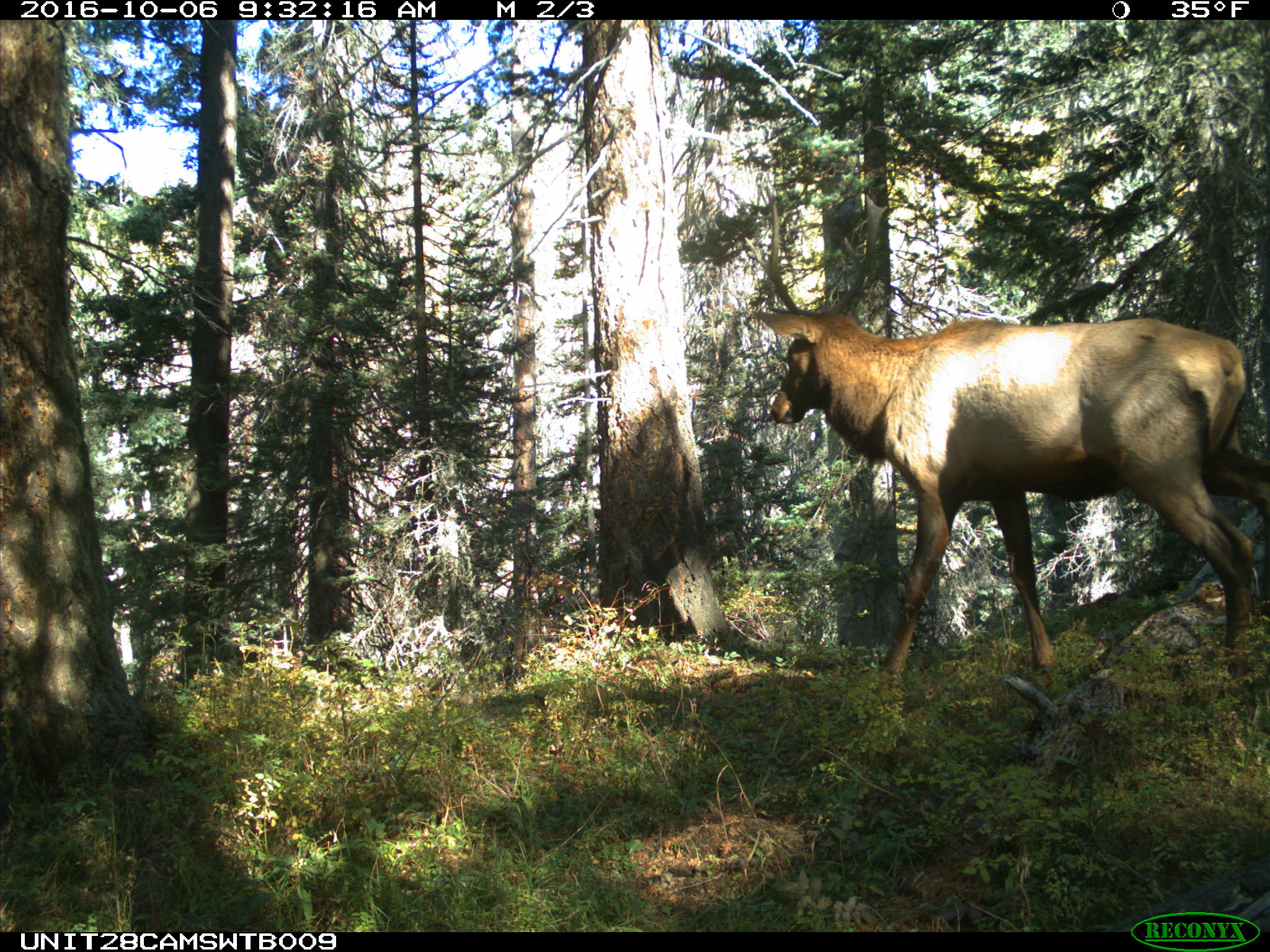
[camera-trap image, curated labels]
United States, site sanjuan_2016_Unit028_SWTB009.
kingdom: Animalia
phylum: Chordata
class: Mammalia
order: Artiodactyla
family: Cervidae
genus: Cervus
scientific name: Cervus elaphus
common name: red deer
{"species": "Cervus elaphus (red deer)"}